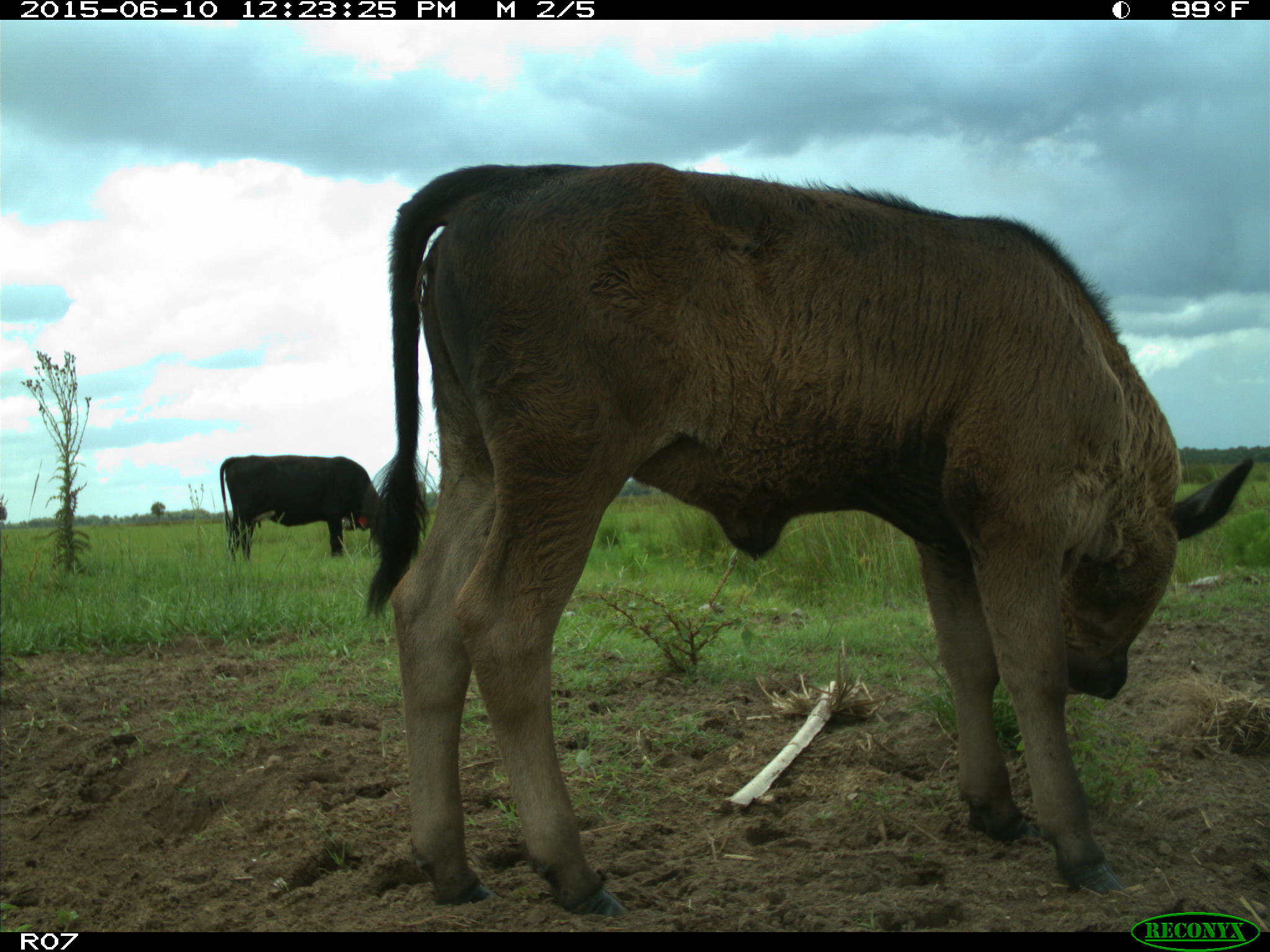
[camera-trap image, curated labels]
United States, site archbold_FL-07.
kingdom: Animalia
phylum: Chordata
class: Mammalia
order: Artiodactyla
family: Bovidae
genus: Bos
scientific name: Bos taurus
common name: domestic cow